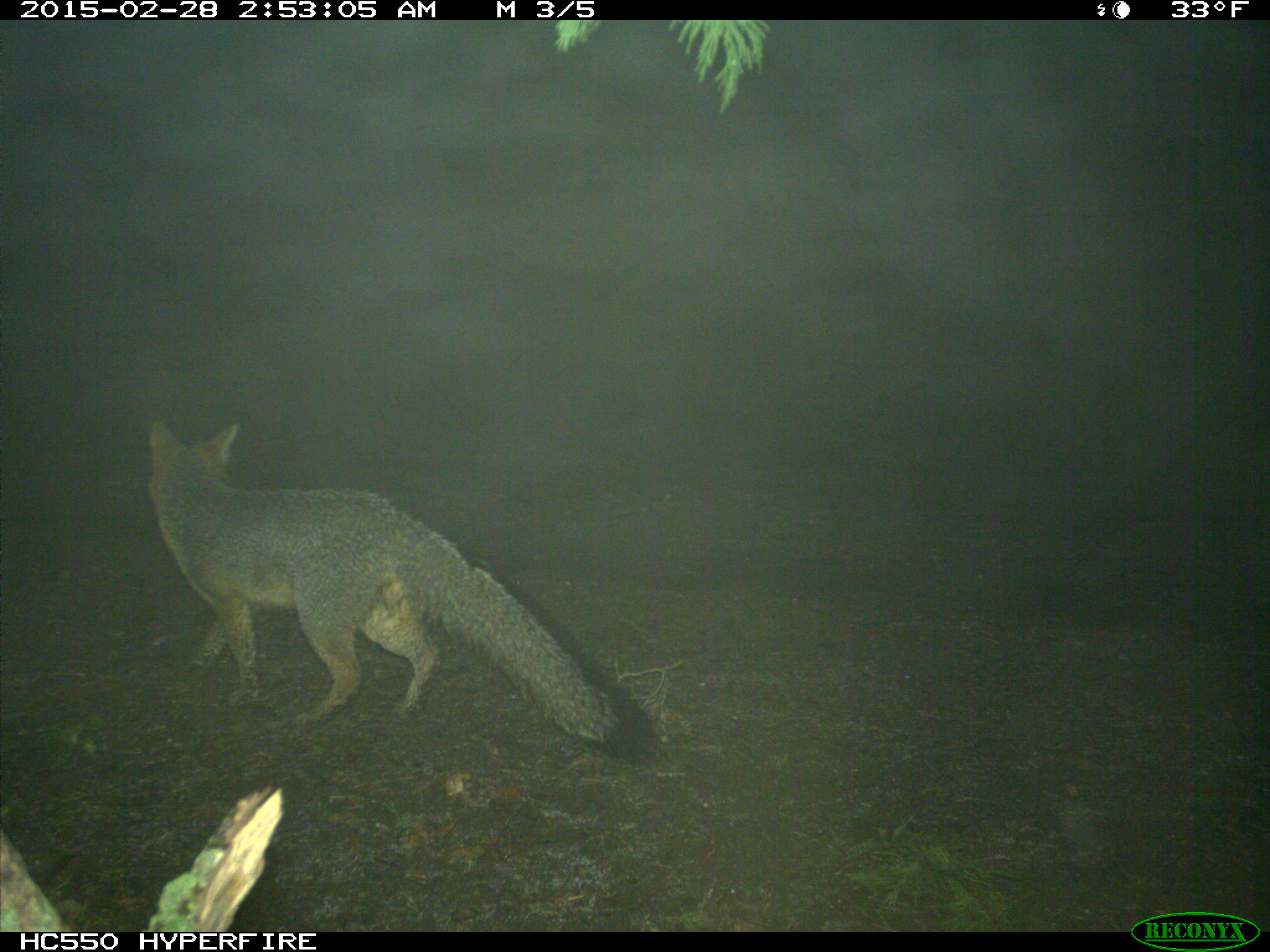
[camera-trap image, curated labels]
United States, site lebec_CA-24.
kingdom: Animalia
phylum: Chordata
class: Mammalia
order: Carnivora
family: Canidae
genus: Urocyon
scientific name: Urocyon cinereoargenteus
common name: gray fox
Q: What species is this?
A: Urocyon cinereoargenteus (gray fox).